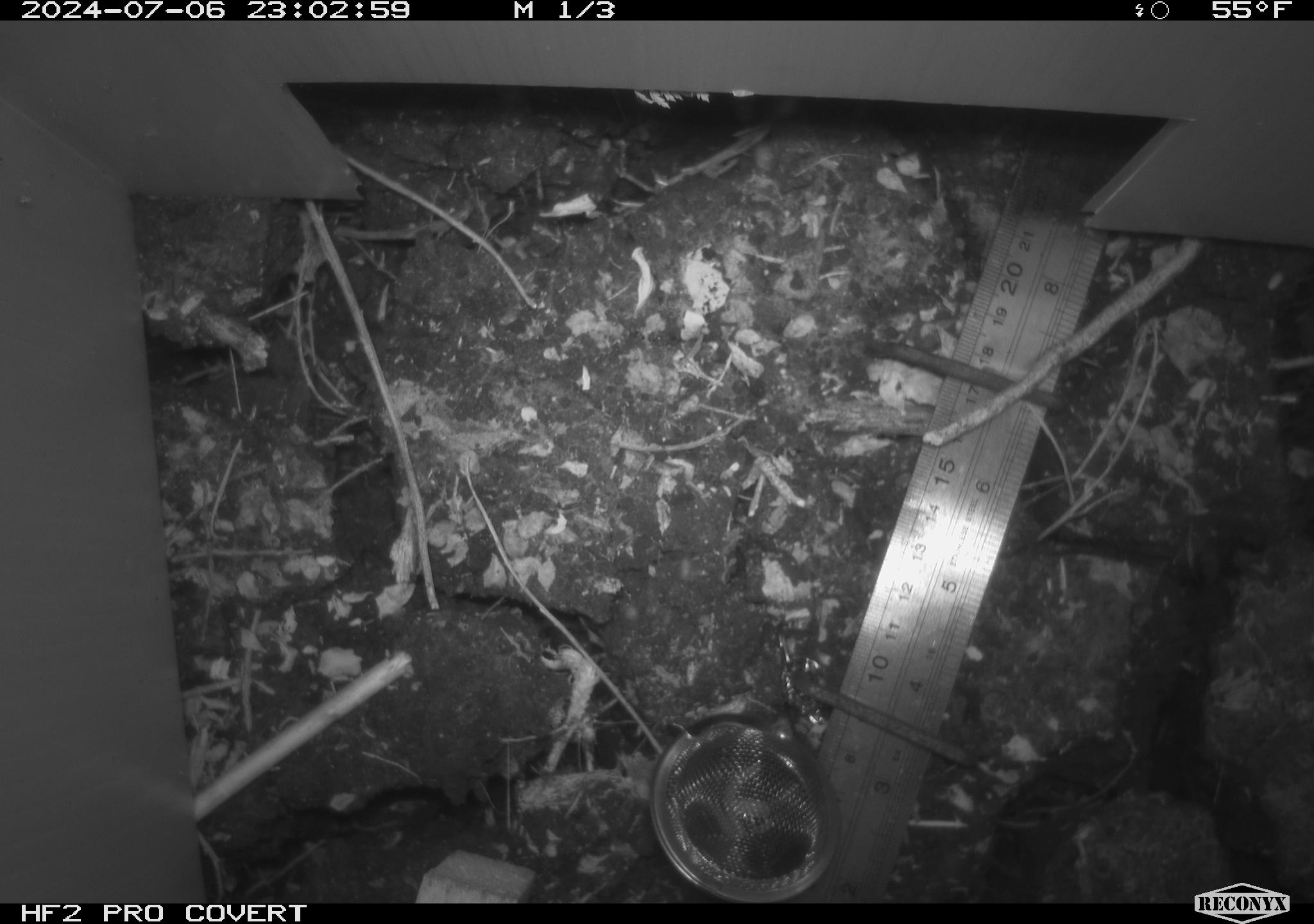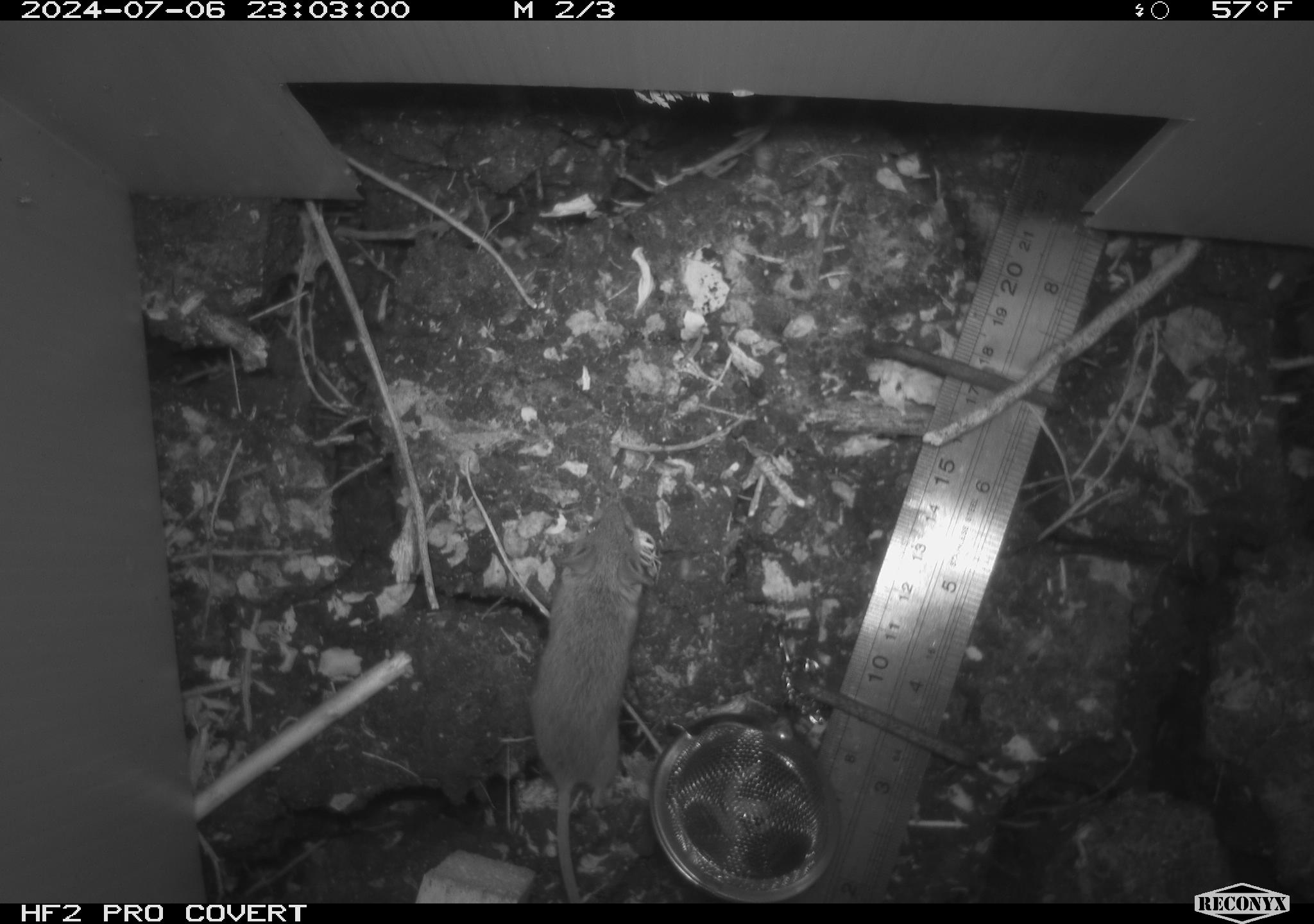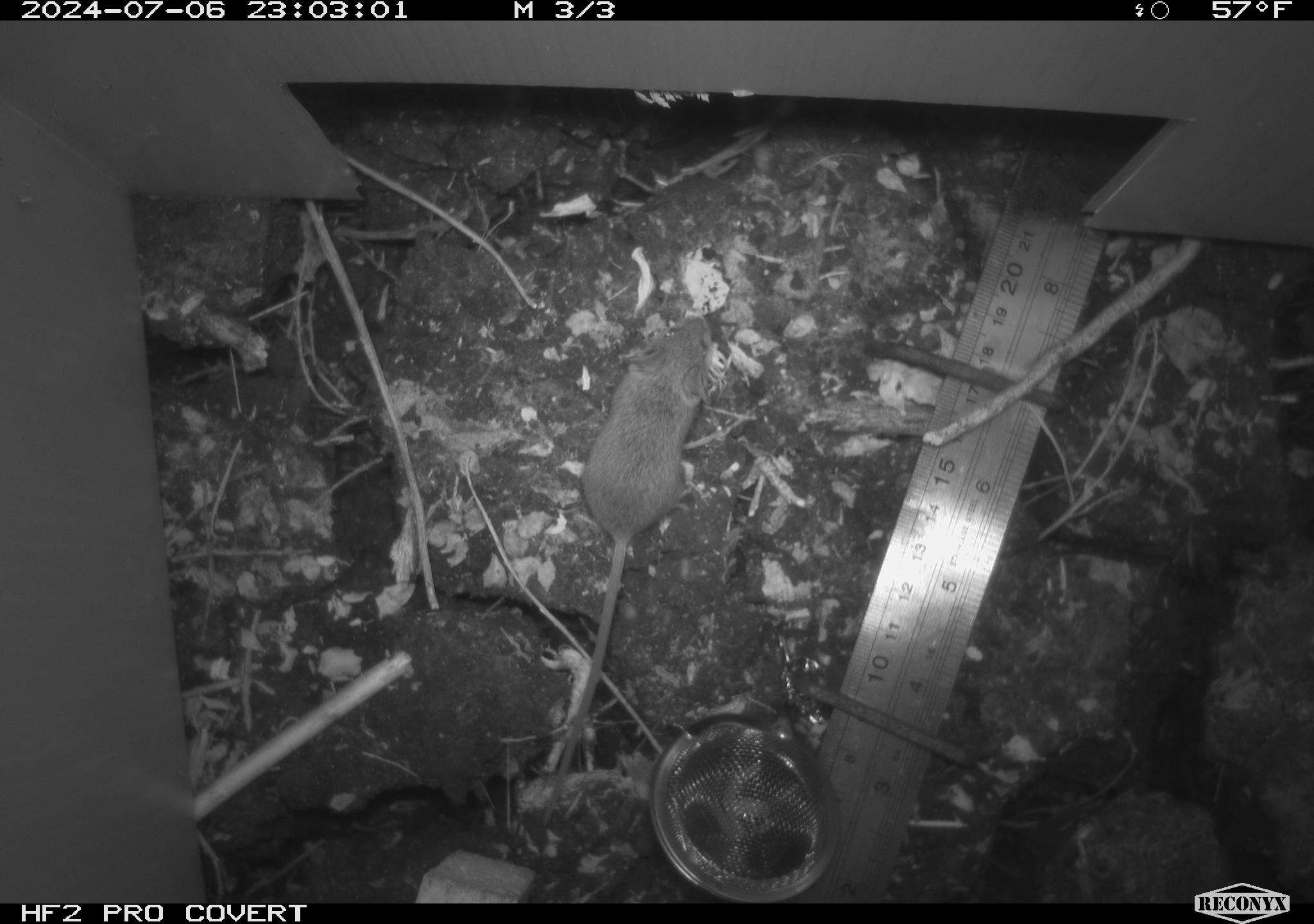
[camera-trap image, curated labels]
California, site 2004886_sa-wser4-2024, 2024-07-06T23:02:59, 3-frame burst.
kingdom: Animalia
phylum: Chordata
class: Mammalia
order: Rodentia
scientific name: Rodentia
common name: mouse species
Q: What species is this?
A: Mouse species (Rodentia).